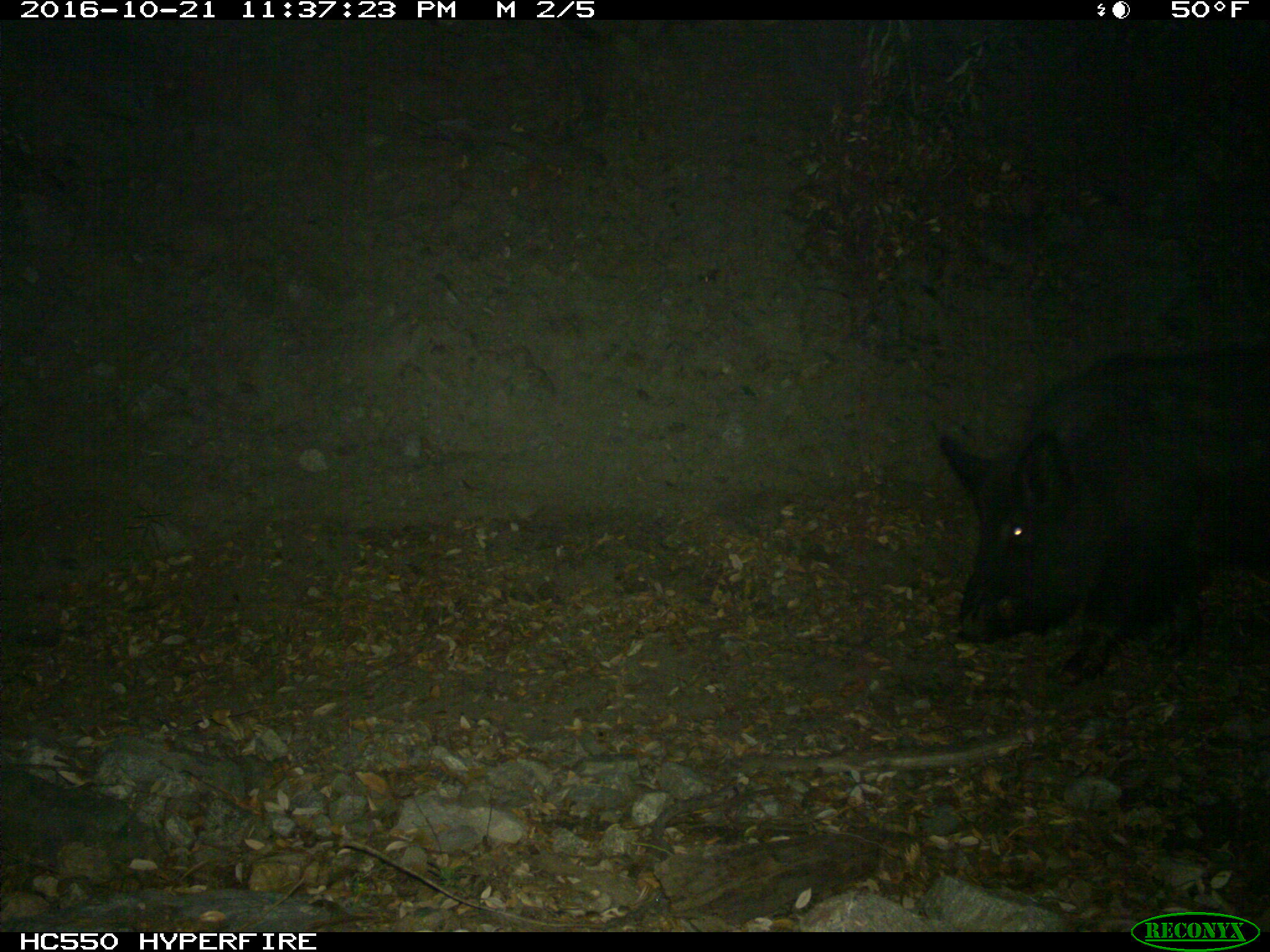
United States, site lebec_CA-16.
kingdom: Animalia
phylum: Chordata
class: Mammalia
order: Artiodactyla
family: Suidae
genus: Sus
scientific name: Sus scrofa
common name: wild boar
Sus scrofa (wild boar).